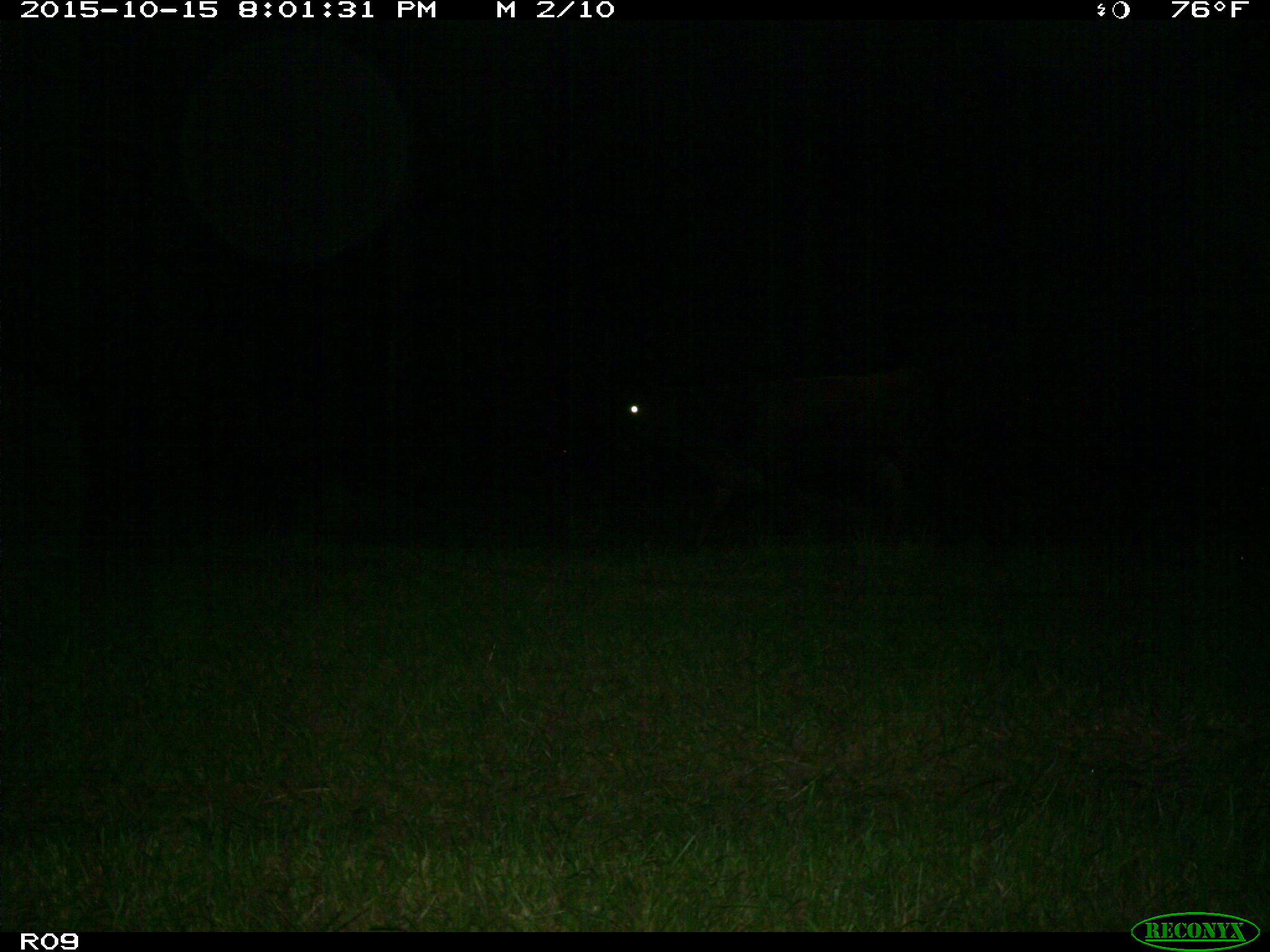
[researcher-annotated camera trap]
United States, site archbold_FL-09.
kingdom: Animalia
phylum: Chordata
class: Mammalia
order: Artiodactyla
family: Bovidae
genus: Bos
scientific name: Bos taurus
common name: domestic cow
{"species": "Bos taurus (domestic cow)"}